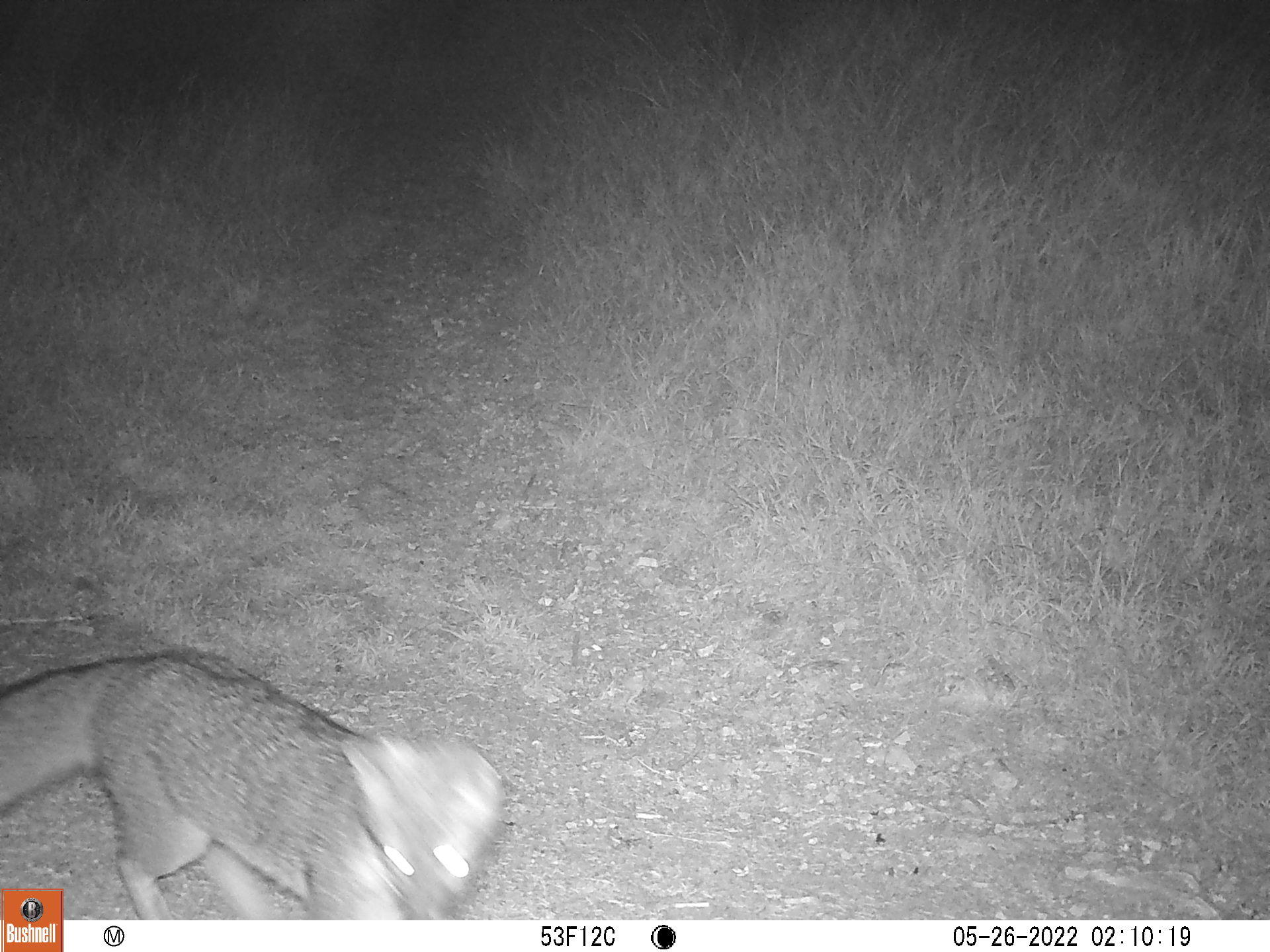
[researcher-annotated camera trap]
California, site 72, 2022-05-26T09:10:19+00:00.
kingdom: Animalia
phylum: Chordata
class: Mammalia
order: Carnivora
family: Canidae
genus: Urocyon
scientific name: Urocyon cinereoargenteus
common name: gray fox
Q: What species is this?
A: Gray fox (Urocyon cinereoargenteus).